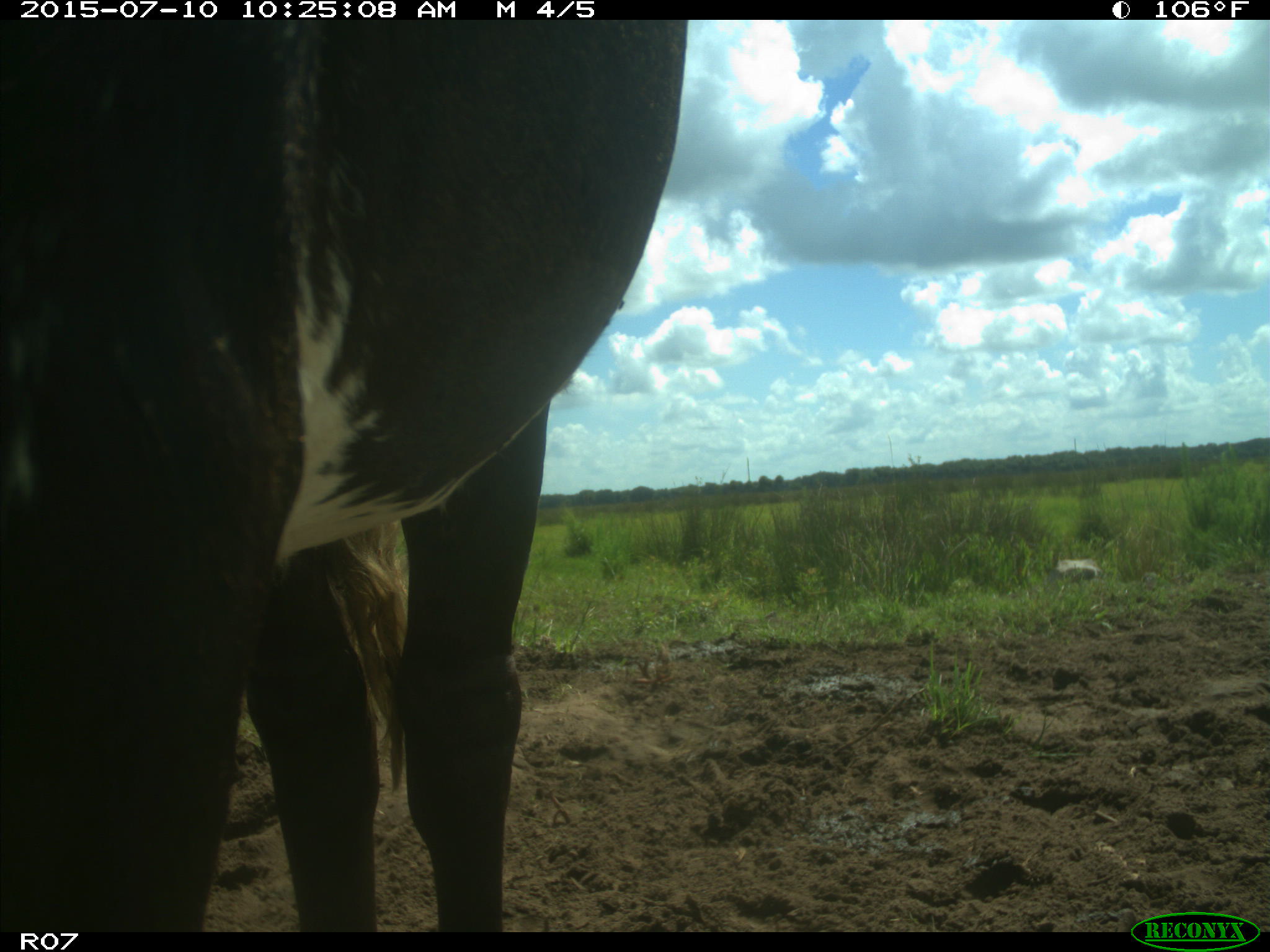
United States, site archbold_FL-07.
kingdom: Animalia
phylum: Chordata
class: Mammalia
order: Artiodactyla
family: Bovidae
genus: Bos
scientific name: Bos taurus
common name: domestic cow